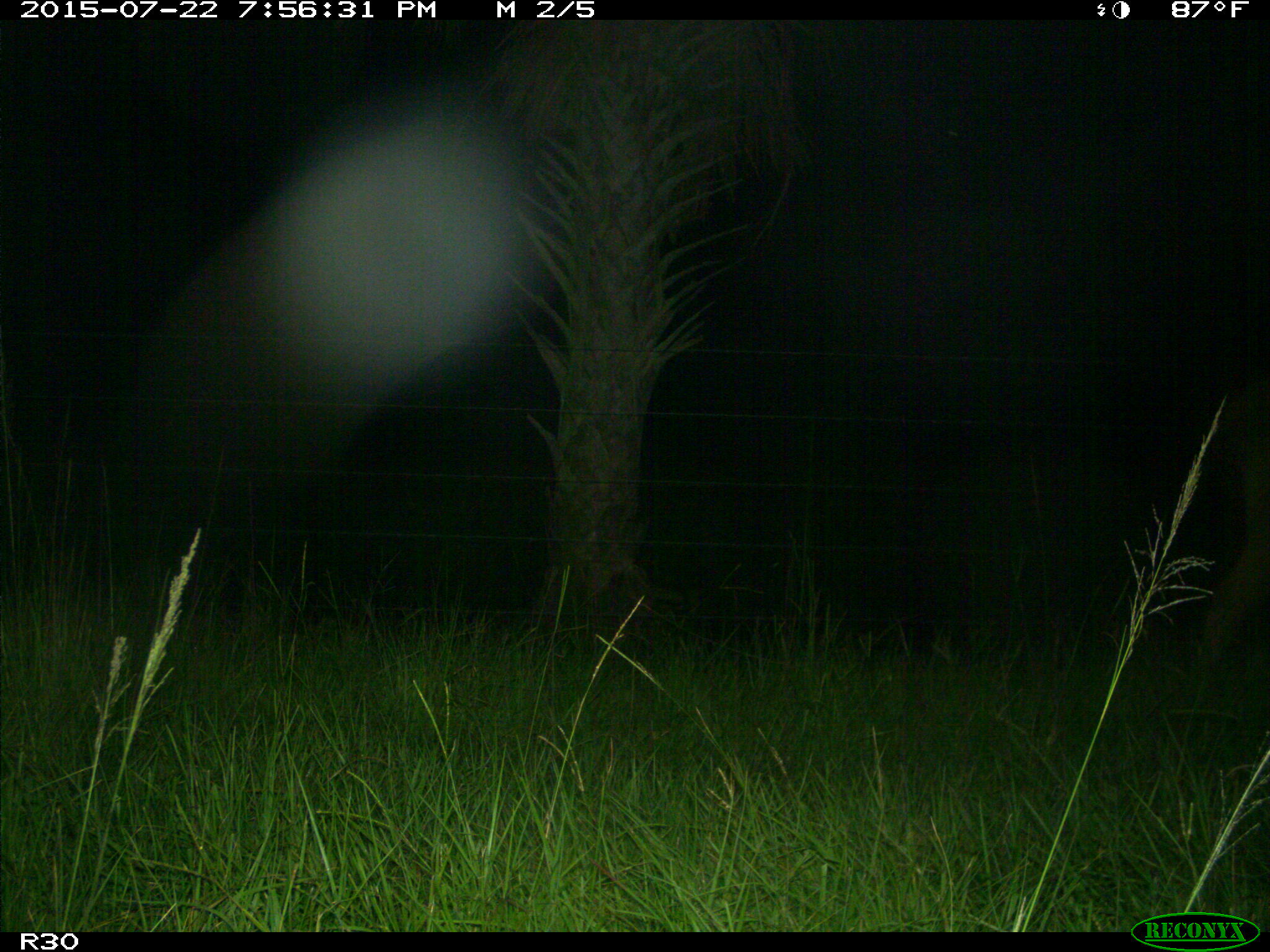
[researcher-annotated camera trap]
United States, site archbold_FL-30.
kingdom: Animalia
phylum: Chordata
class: Mammalia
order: Artiodactyla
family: Bovidae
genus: Bos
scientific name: Bos taurus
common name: domestic cow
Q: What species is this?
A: Bos taurus (domestic cow).